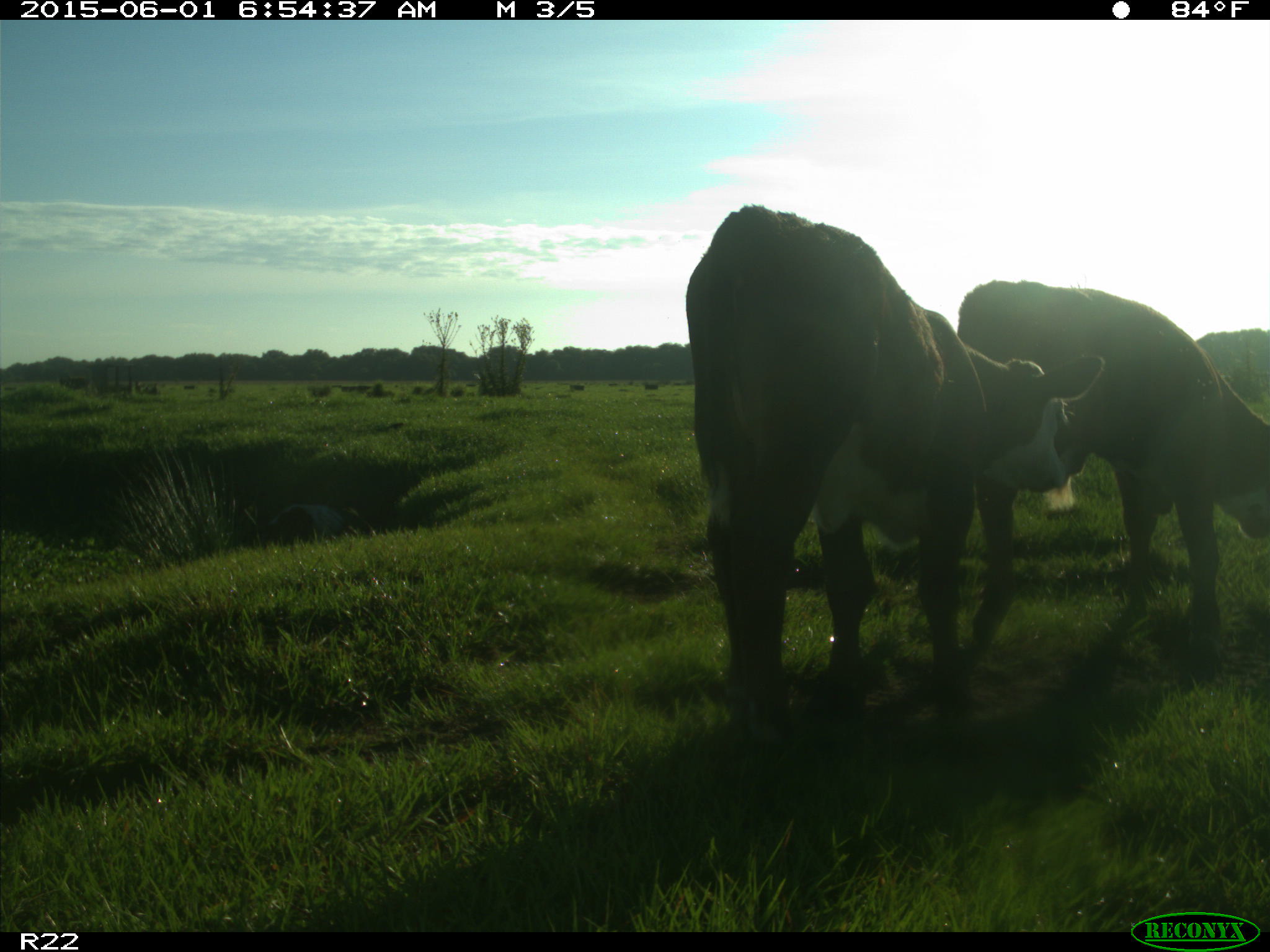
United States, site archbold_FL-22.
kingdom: Animalia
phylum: Chordata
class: Mammalia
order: Artiodactyla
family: Bovidae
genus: Bos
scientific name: Bos taurus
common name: domestic cow